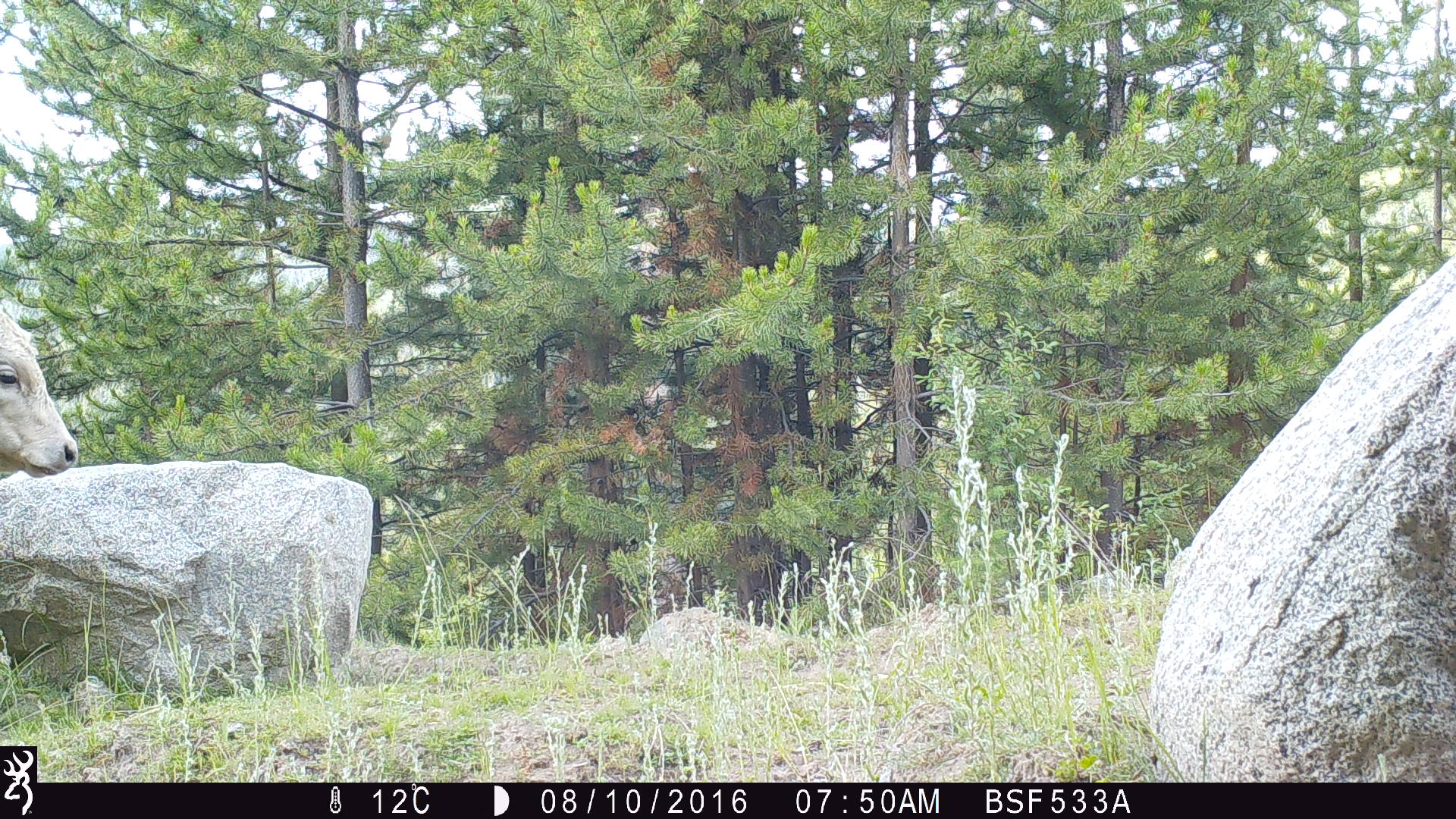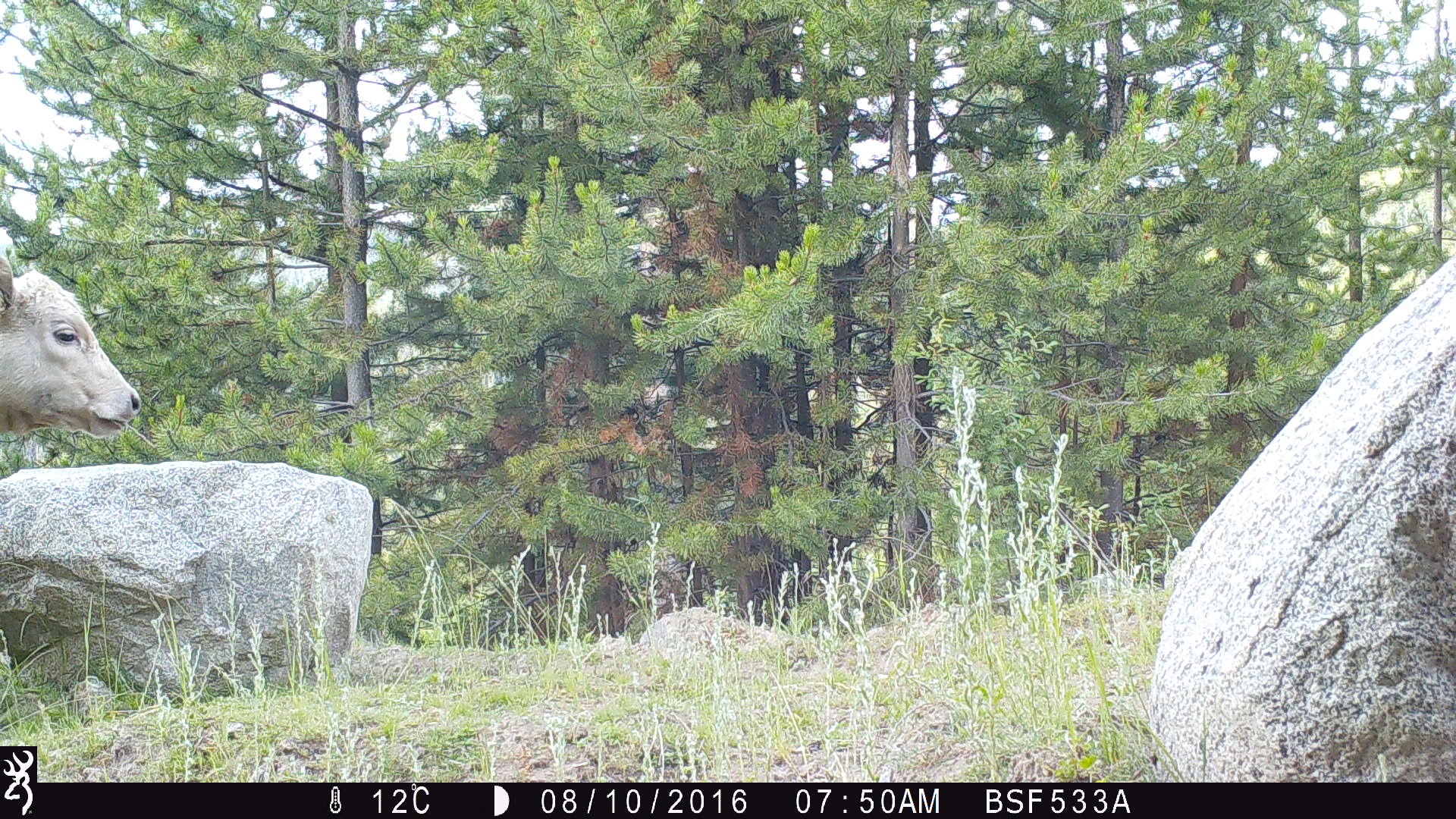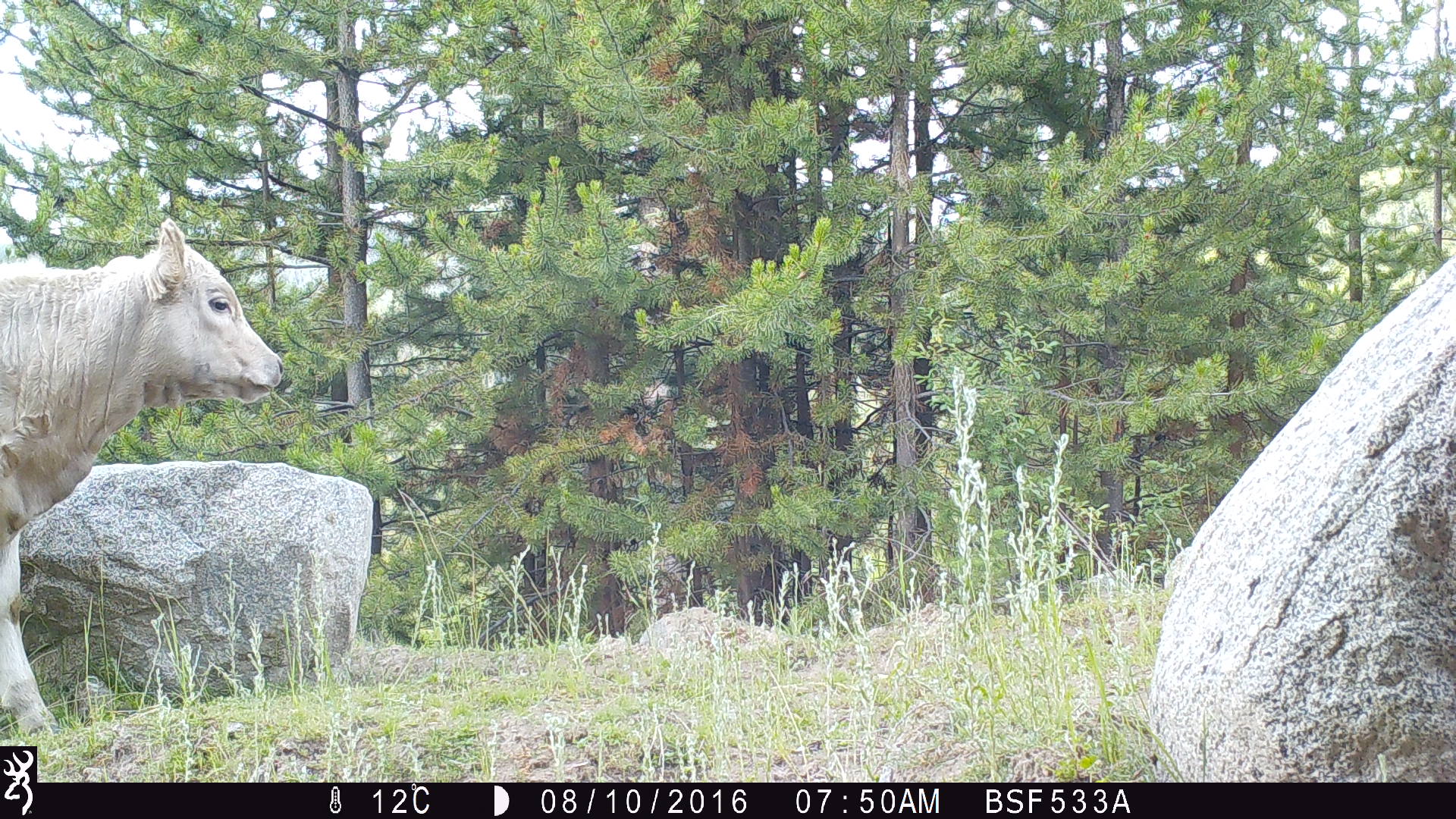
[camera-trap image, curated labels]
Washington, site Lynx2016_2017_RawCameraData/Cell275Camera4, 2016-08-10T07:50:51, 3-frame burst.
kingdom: Animalia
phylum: Chordata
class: Mammalia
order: Artiodactyla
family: Bovidae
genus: Bos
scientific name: Bos taurus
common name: domestic cattle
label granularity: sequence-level